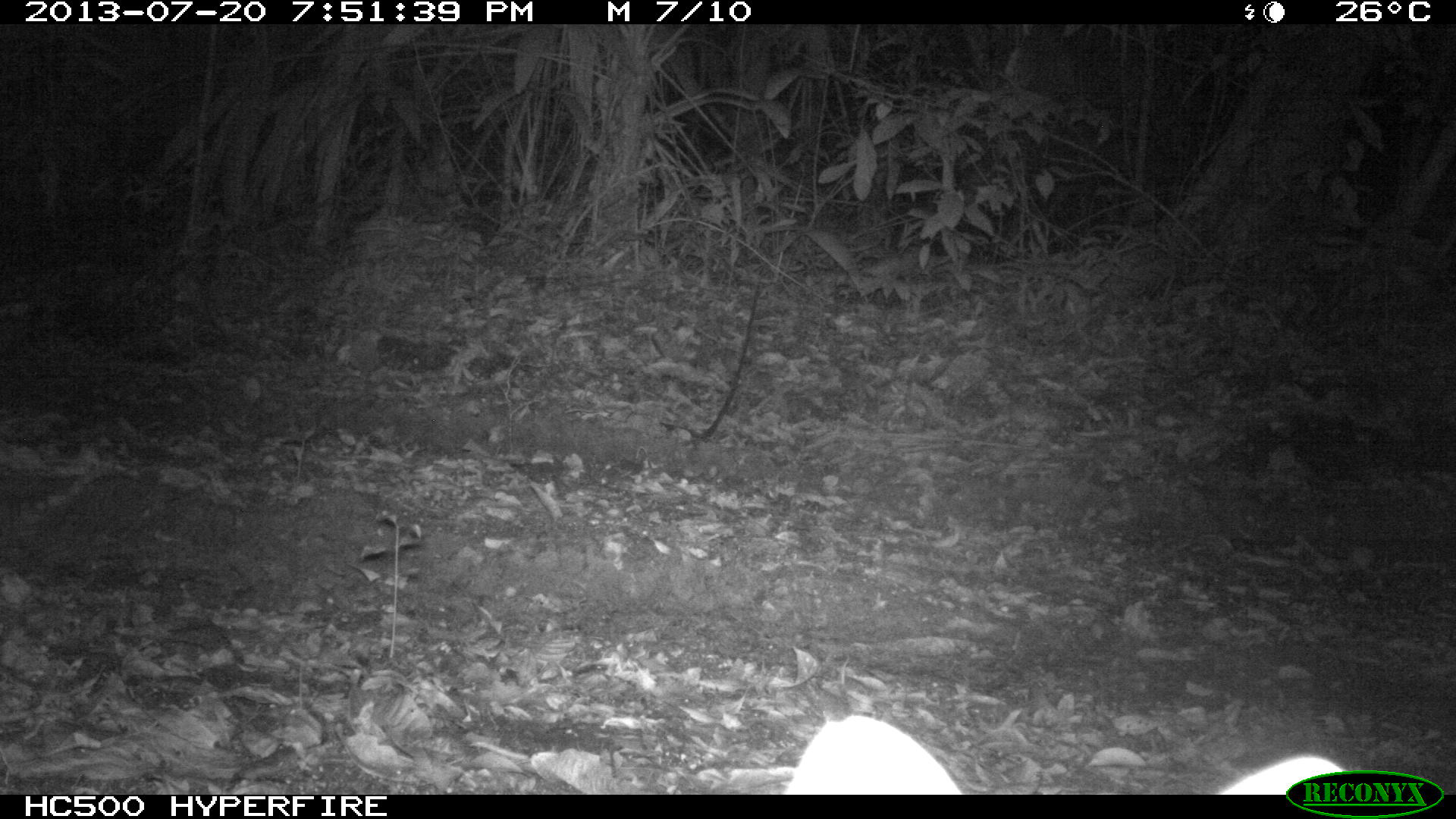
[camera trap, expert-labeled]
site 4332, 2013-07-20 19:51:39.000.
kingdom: Animalia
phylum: Chordata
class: Mammalia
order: Carnivora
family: Canidae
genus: Urocyon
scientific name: Urocyon cinereoargenteus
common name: gray fox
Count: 1.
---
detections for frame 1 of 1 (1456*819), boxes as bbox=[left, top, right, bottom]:
urocyon cinereoargenteus: bbox=[781, 709, 1354, 793]